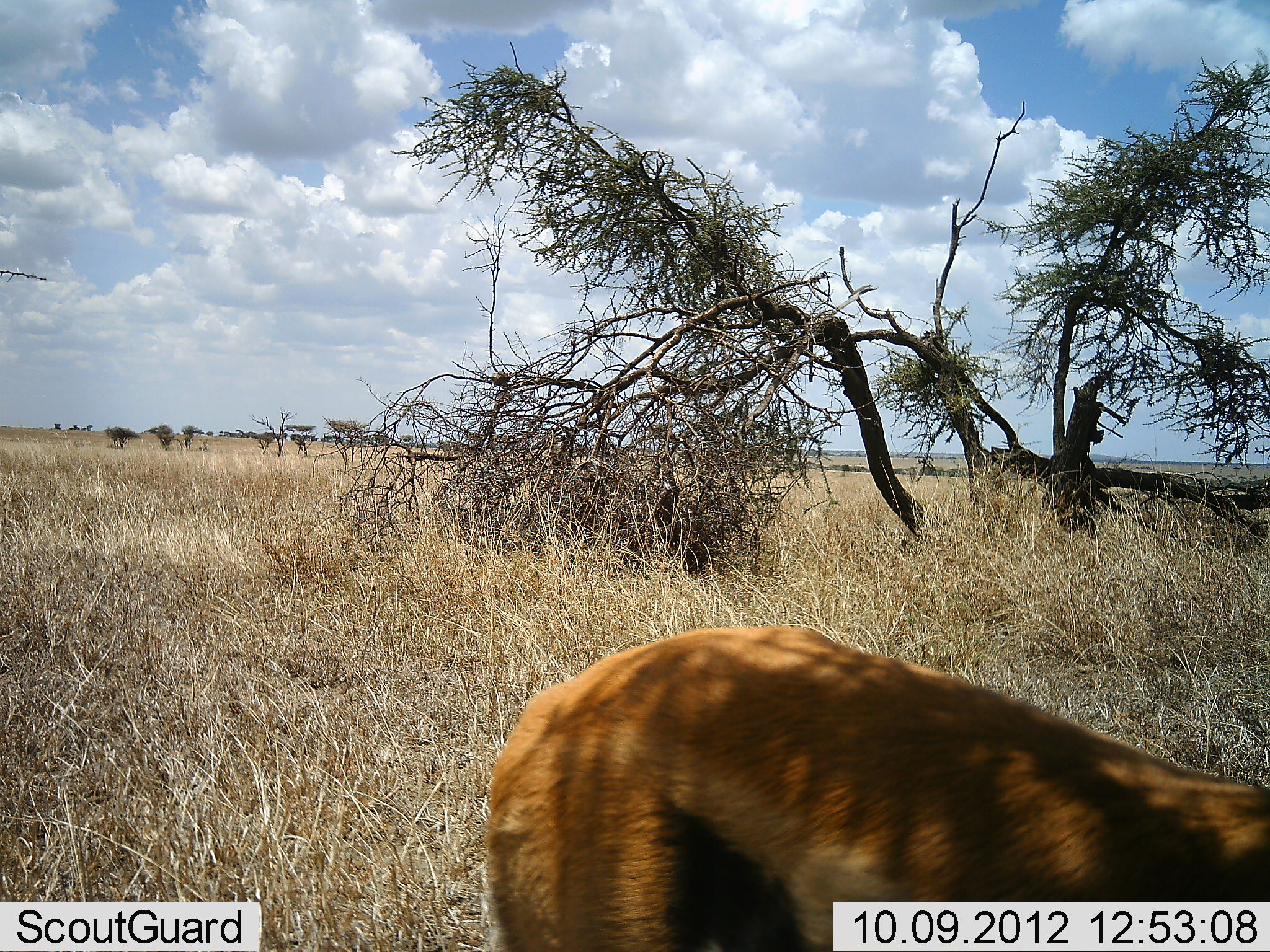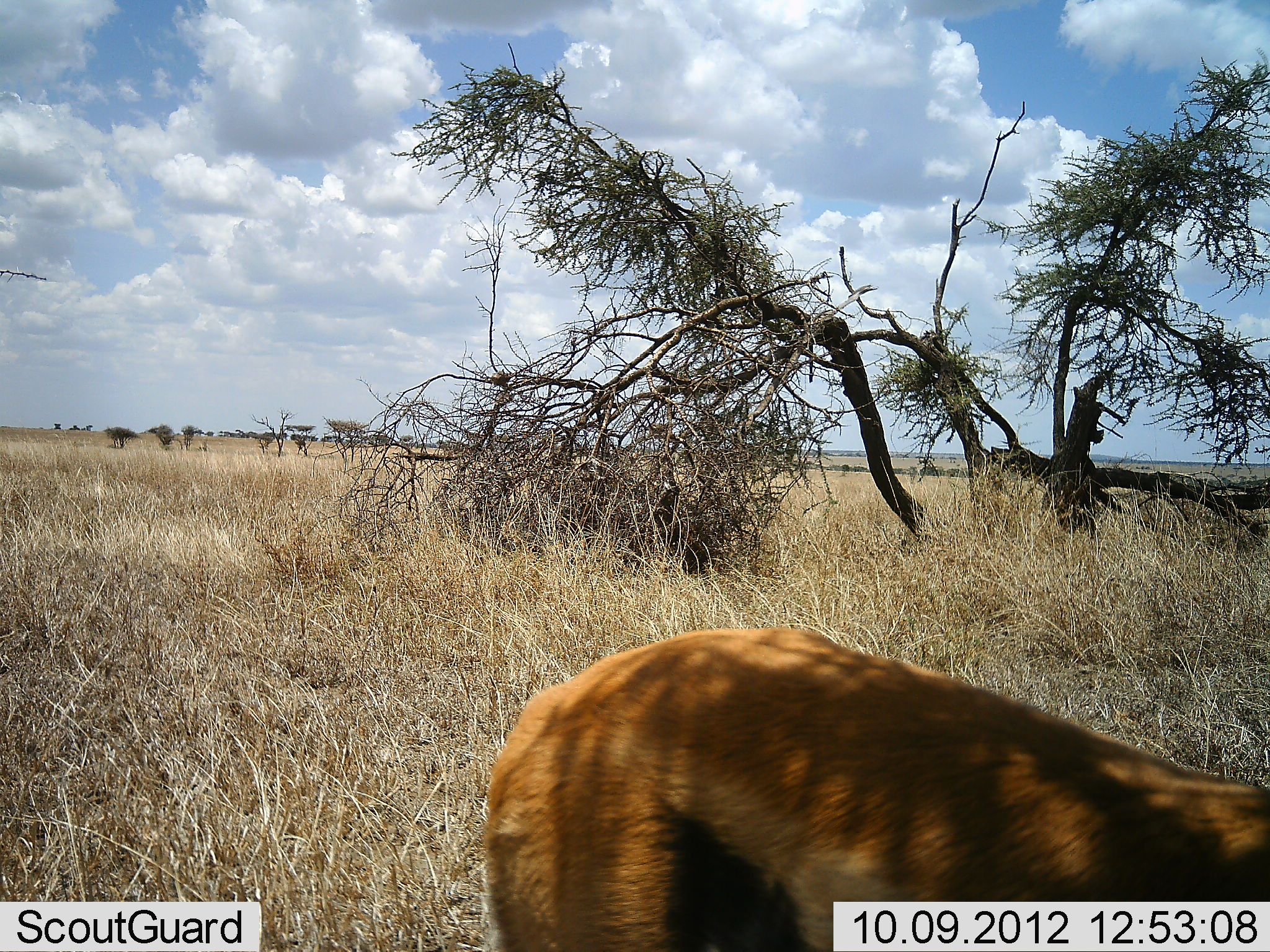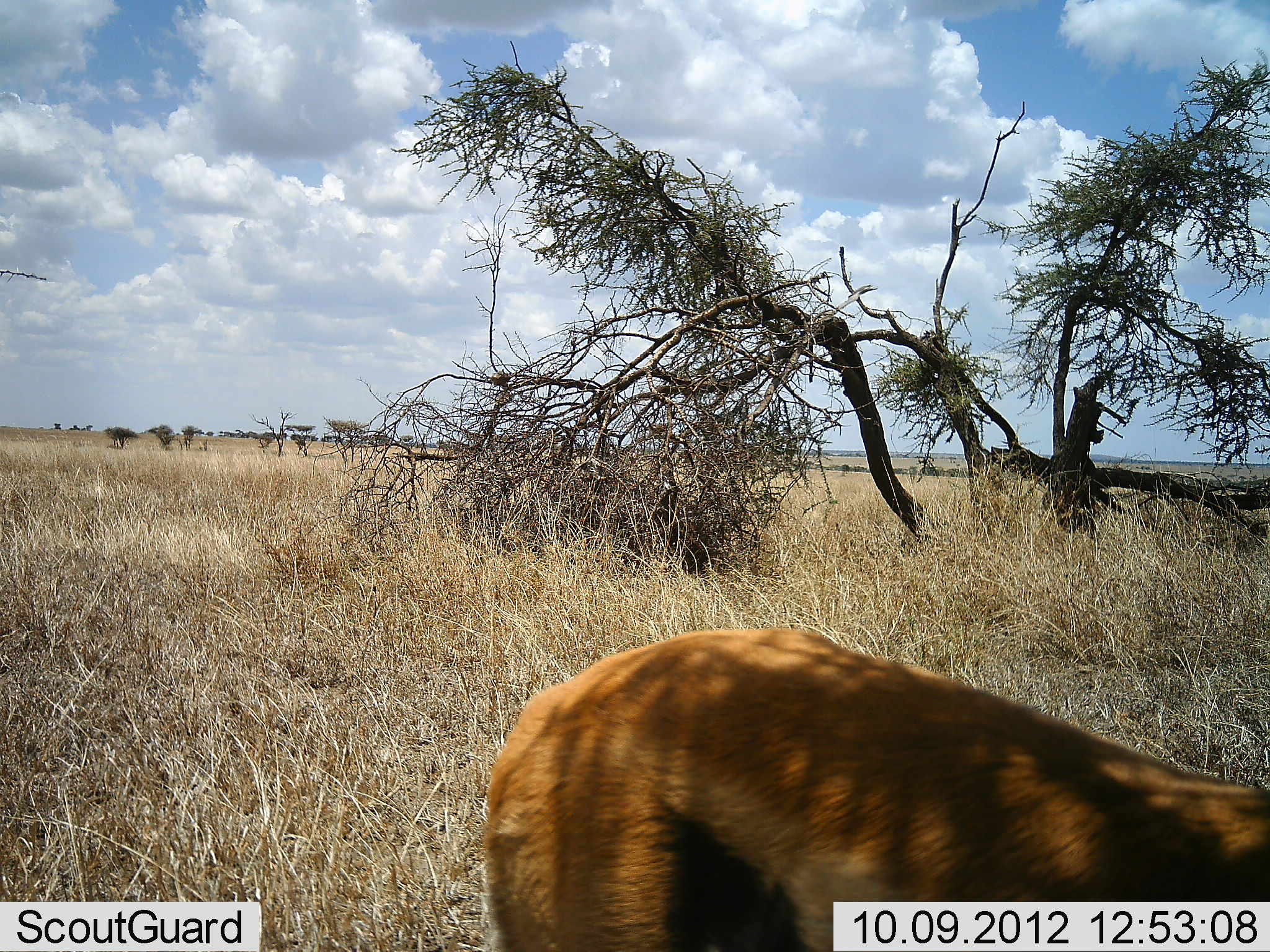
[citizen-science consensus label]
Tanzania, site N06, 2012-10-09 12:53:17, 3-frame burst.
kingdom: Animalia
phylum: Chordata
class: Mammalia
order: Artiodactyla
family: Bovidae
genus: Eudorcas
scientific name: Eudorcas thomsonii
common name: thomson's gazelle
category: gazellethomsons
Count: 1.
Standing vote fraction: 80%.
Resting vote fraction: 10%.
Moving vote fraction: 0%.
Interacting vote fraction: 0%.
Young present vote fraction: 0%.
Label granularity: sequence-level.